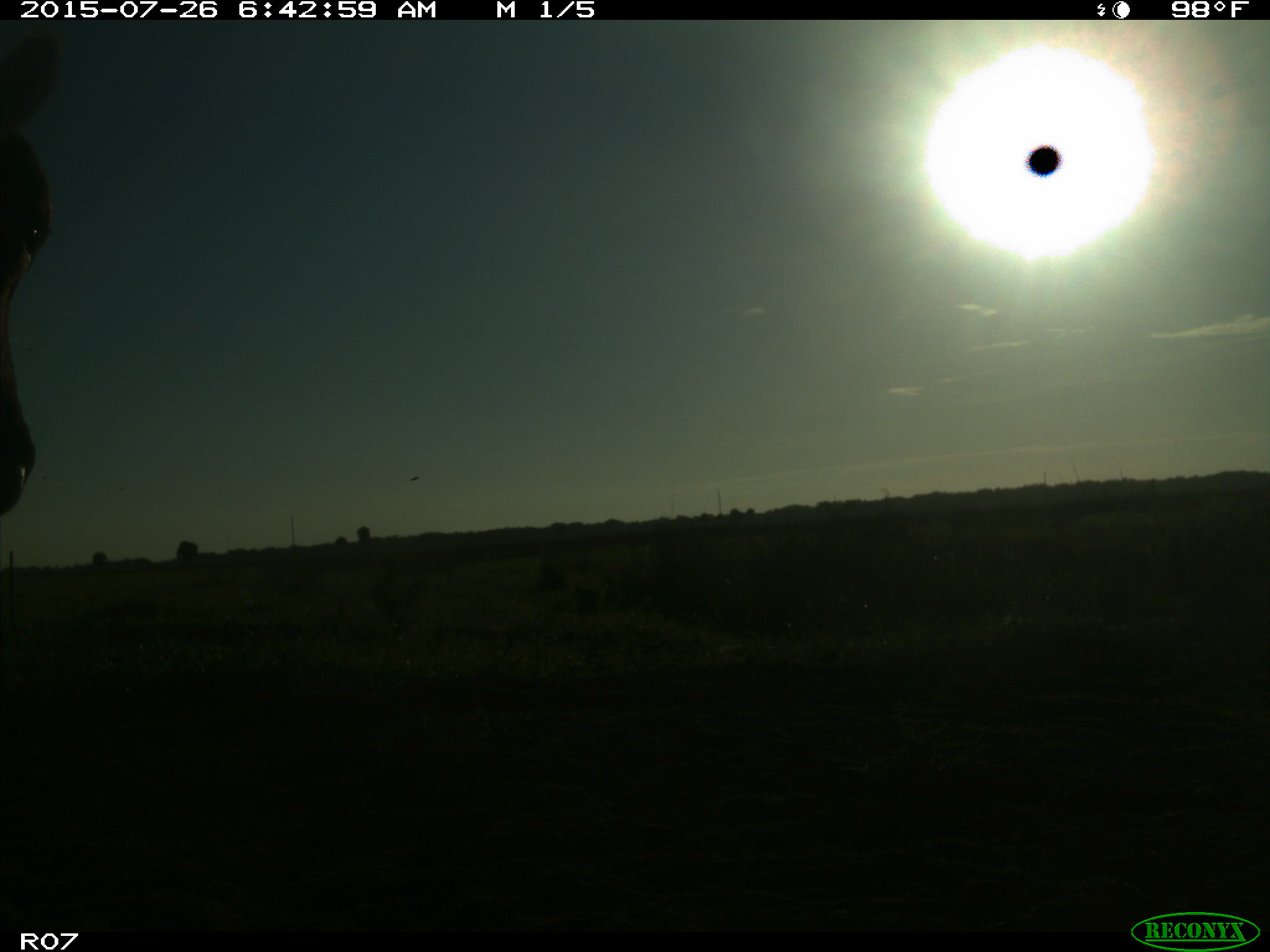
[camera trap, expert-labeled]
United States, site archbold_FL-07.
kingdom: Animalia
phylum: Chordata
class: Mammalia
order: Artiodactyla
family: Bovidae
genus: Bos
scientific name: Bos taurus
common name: domestic cow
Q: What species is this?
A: Bos taurus (domestic cow).